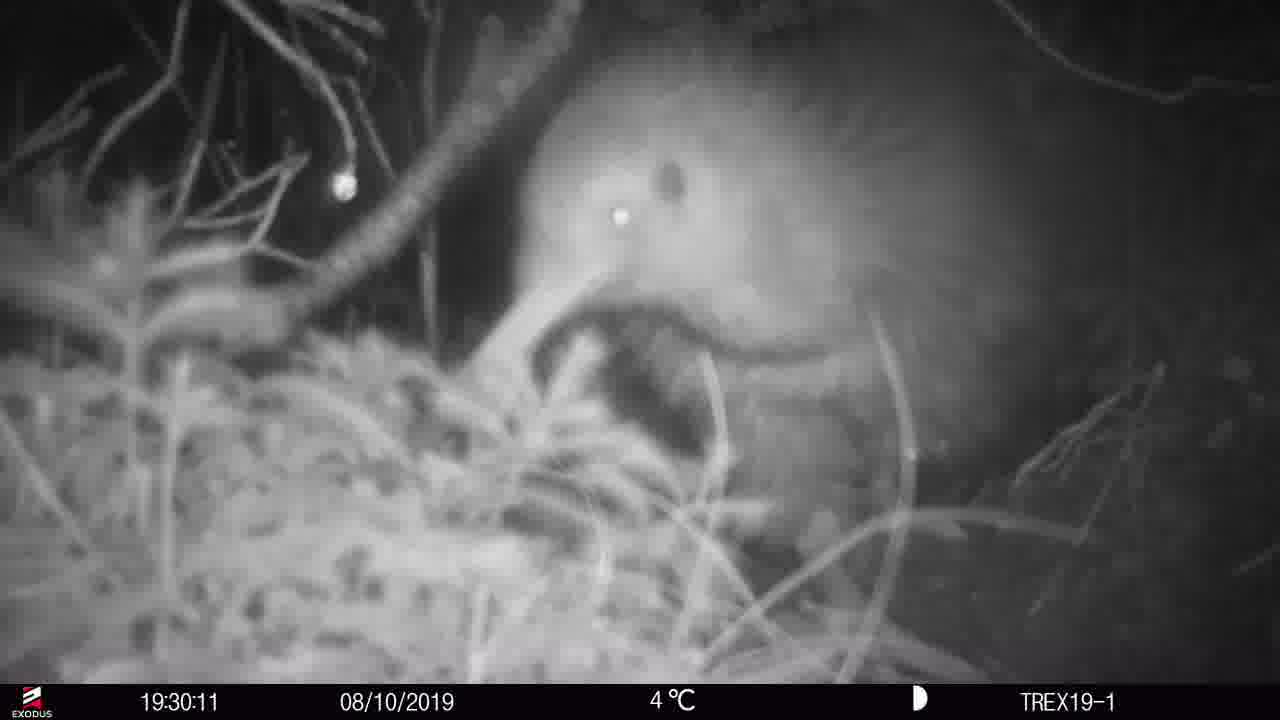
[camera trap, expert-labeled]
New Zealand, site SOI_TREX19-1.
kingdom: Animalia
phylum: Chordata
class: Aves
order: Apterygiformes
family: Apterygidae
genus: Apteryx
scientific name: Apteryx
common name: kiwi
Kiwi (Apteryx).